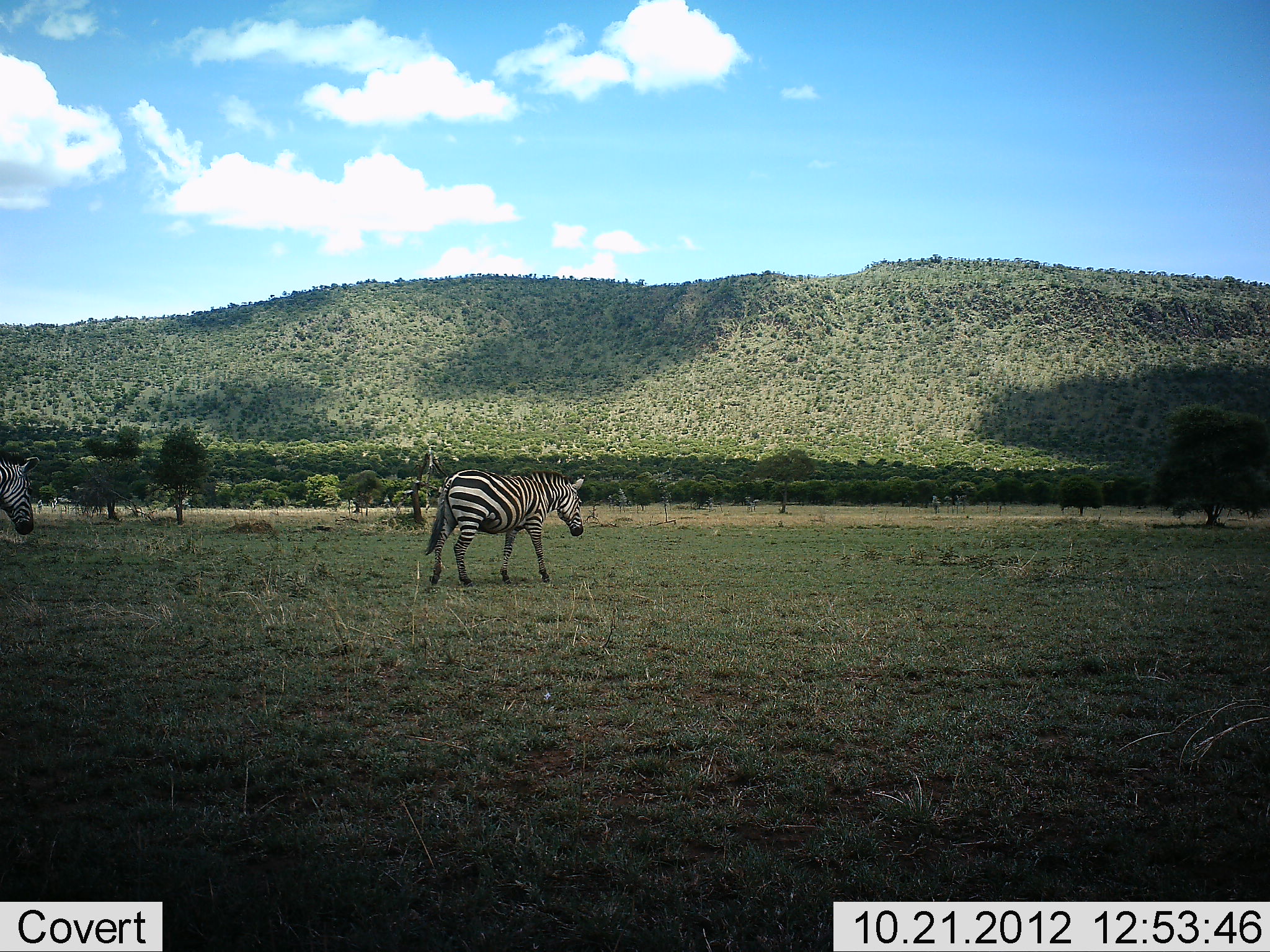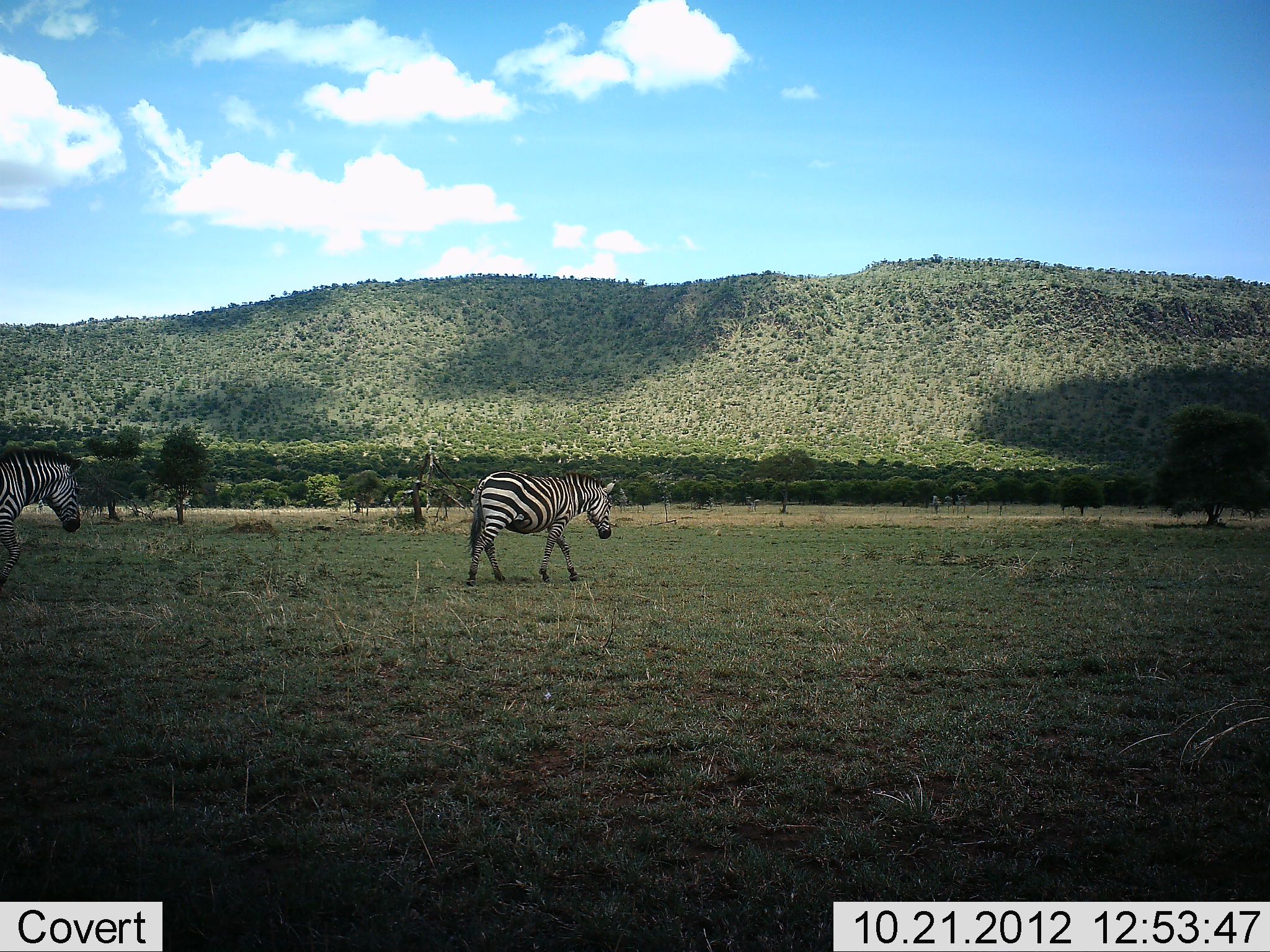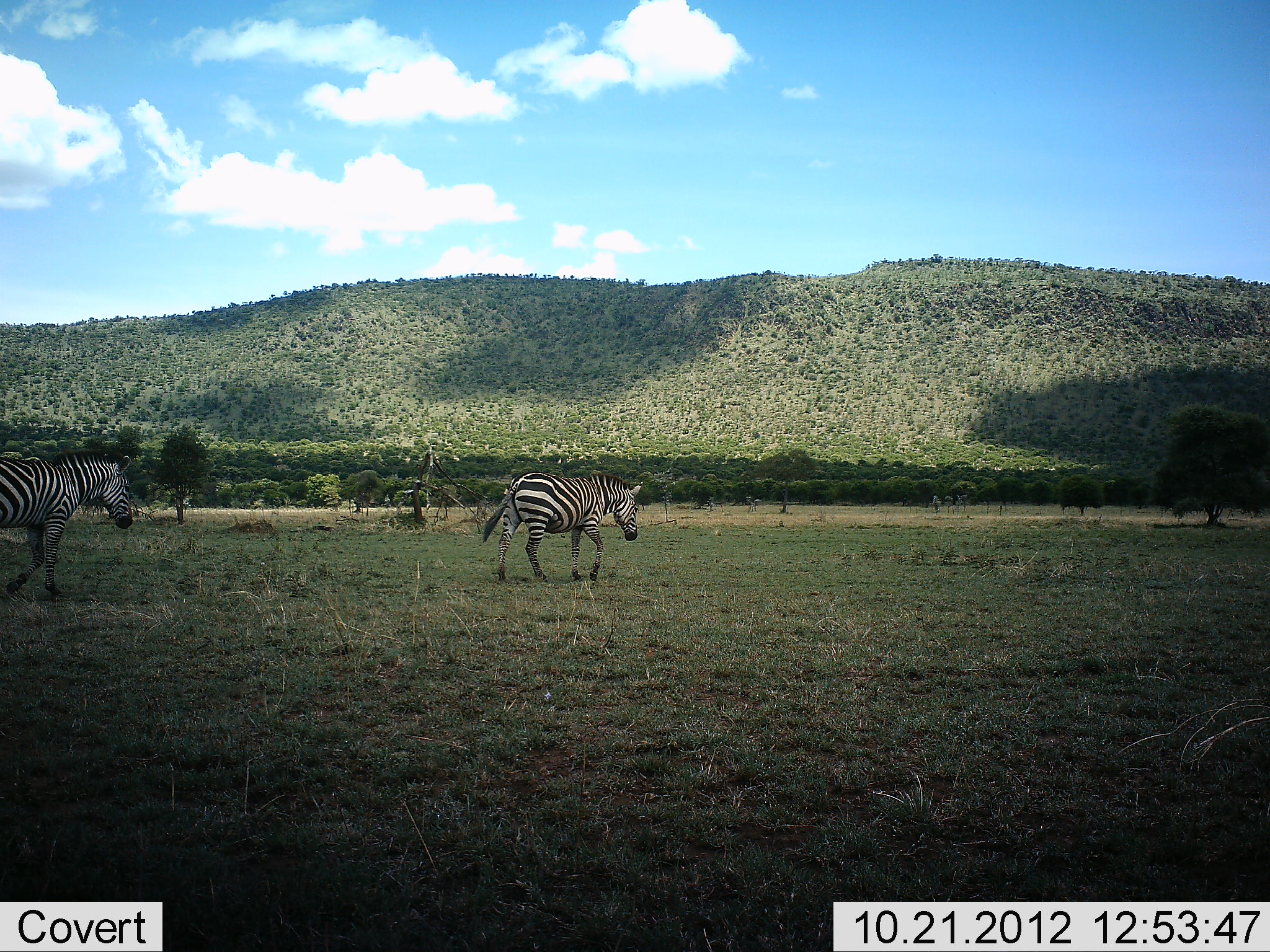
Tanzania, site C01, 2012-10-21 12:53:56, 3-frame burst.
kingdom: Animalia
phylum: Chordata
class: Mammalia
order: Perissodactyla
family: Equidae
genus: Equus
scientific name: Equus quagga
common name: plains zebra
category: zebra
Zebra (plains zebra) (Equus quagga), count 2. Behavior (volunteer vote fractions): standing 0%, resting 0%, moving 100%, interacting 0%. Young present (vote fraction): 0%. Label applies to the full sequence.